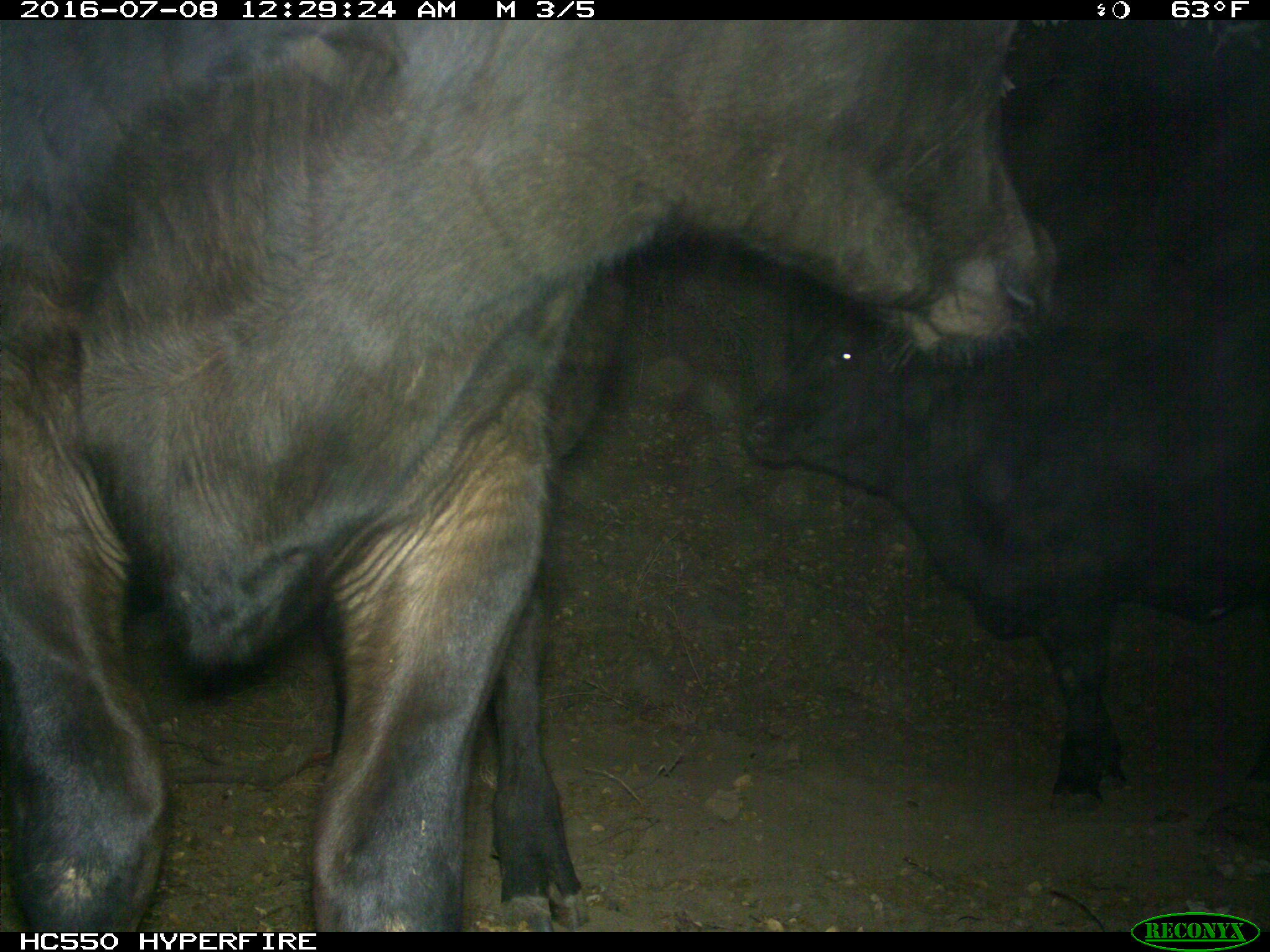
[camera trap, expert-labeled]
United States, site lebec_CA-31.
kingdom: Animalia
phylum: Chordata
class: Mammalia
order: Artiodactyla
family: Bovidae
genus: Bos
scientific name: Bos taurus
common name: domestic cow